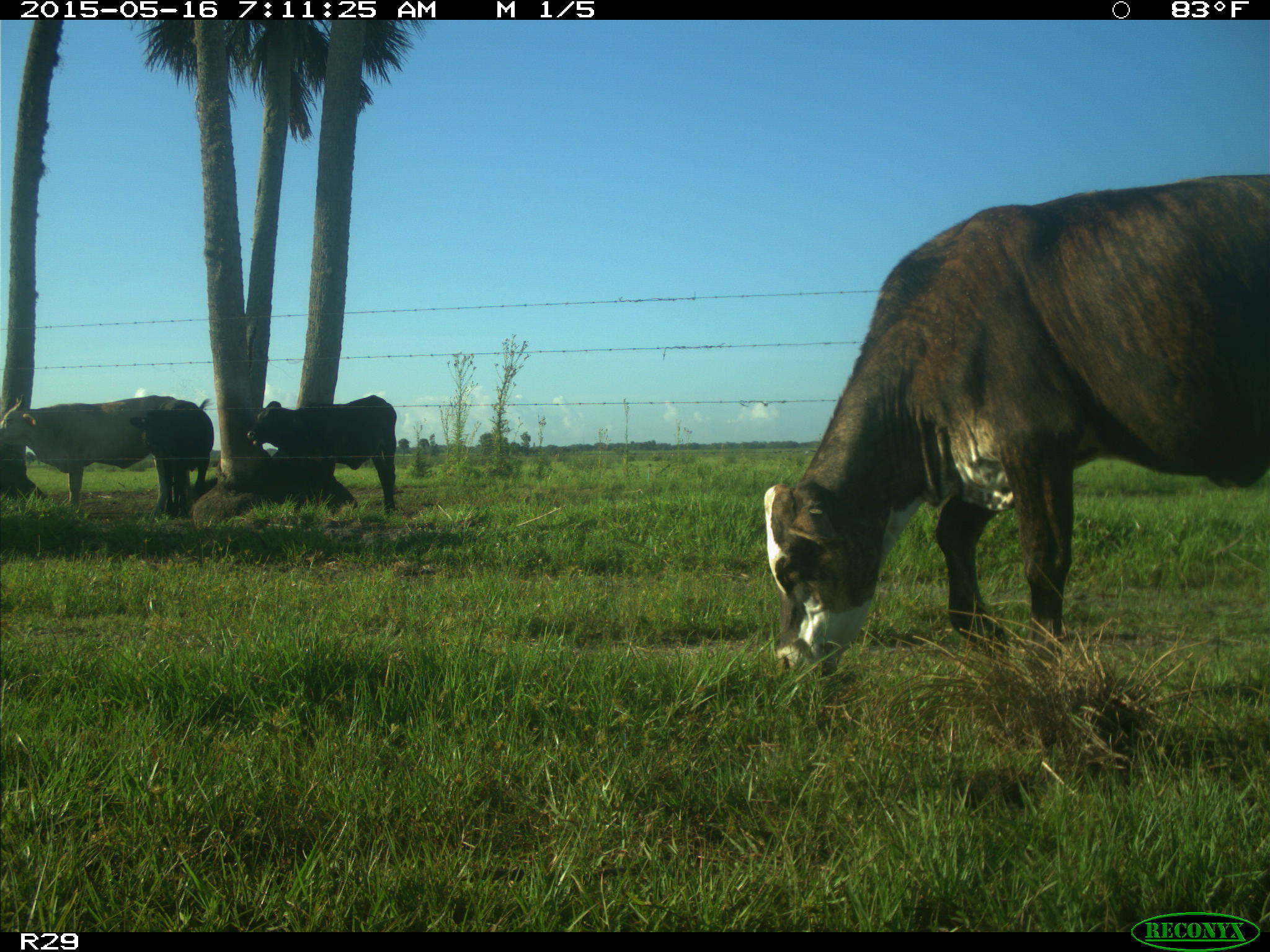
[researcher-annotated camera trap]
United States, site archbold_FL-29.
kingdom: Animalia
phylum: Chordata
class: Mammalia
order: Artiodactyla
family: Bovidae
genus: Bos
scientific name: Bos taurus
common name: domestic cow